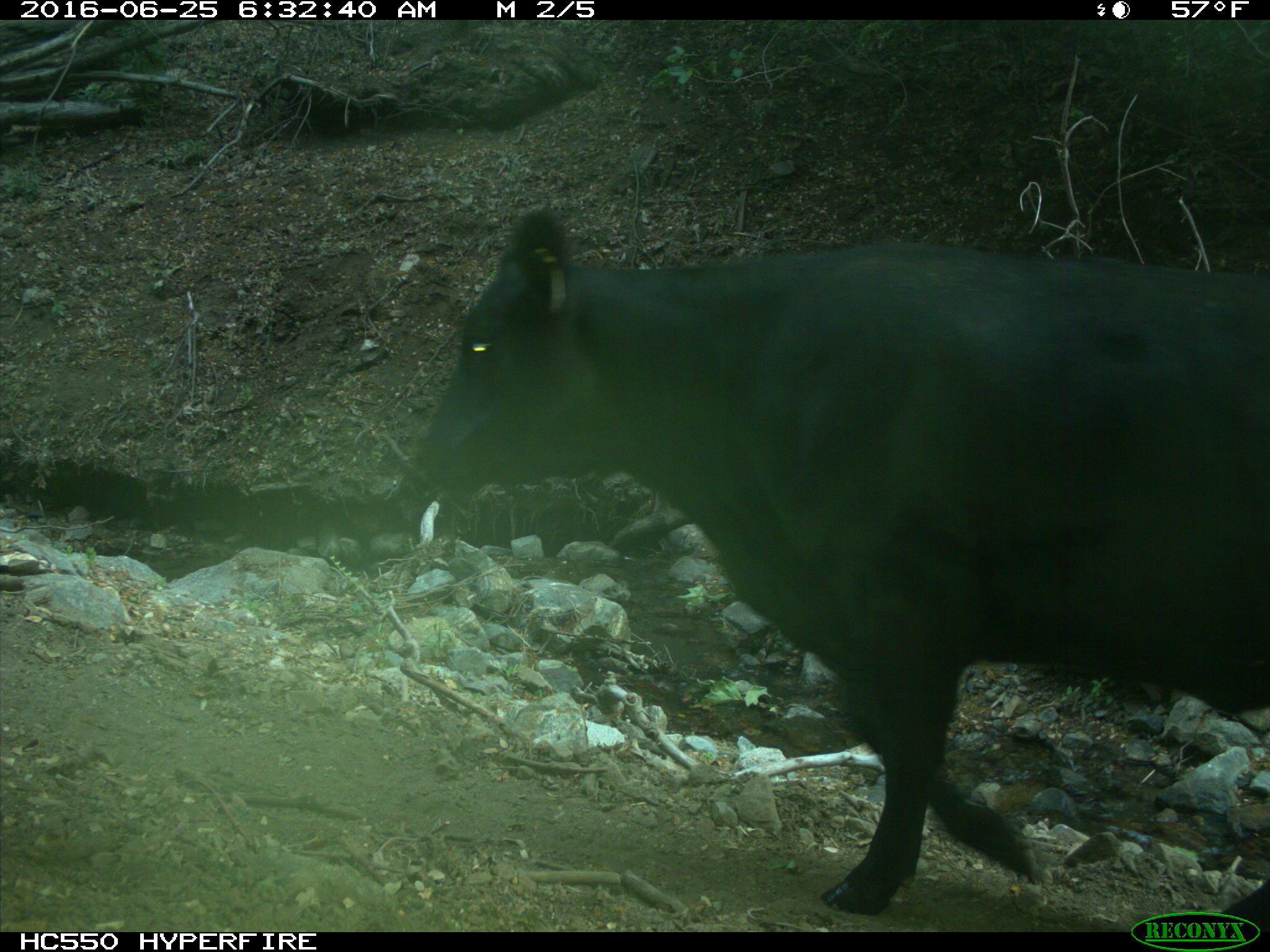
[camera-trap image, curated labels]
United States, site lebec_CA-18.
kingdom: Animalia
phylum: Chordata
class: Mammalia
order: Artiodactyla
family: Bovidae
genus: Bos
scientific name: Bos taurus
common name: domestic cow